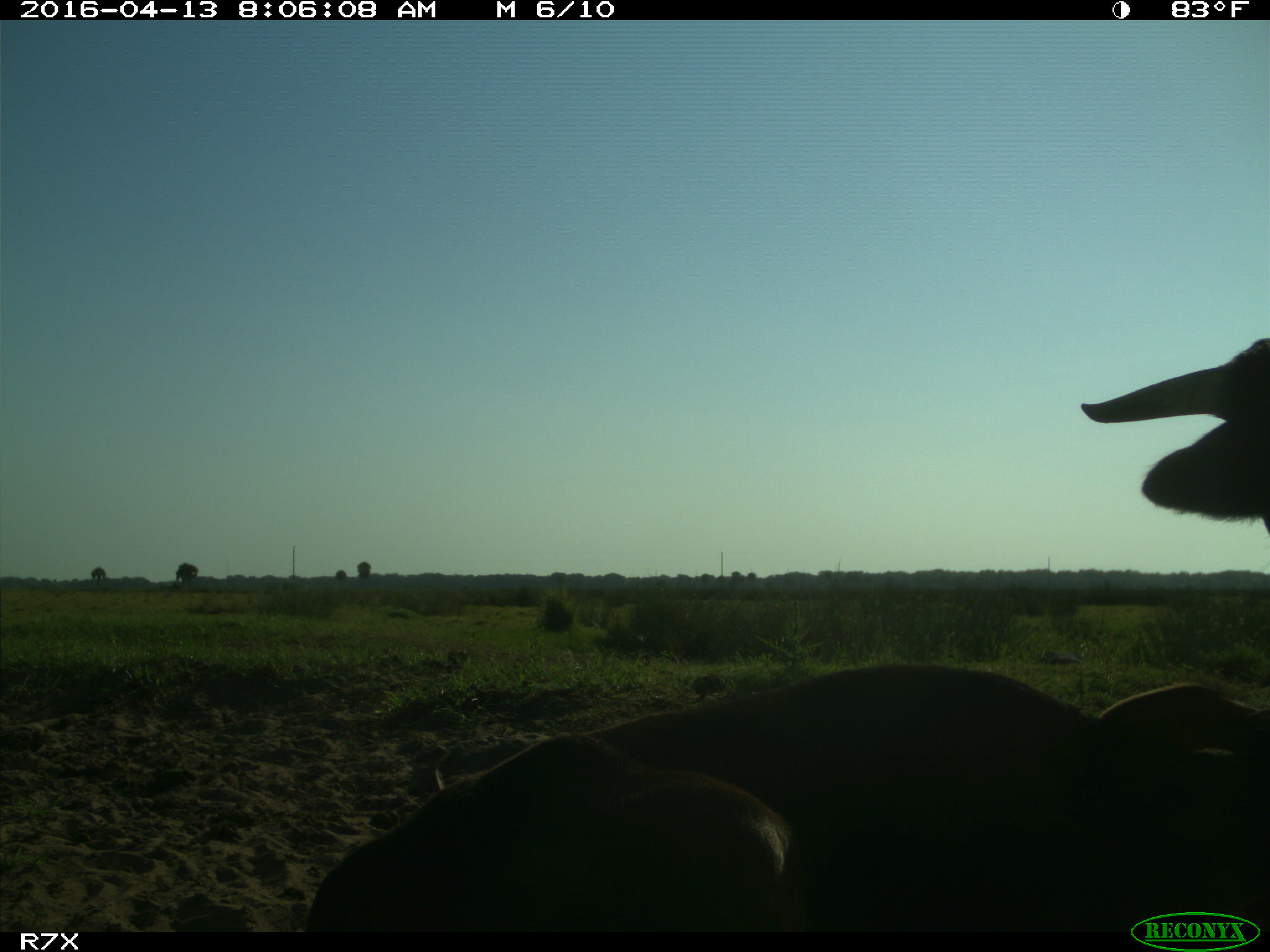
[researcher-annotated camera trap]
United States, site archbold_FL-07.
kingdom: Animalia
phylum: Chordata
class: Mammalia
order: Artiodactyla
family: Bovidae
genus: Bos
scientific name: Bos taurus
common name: domestic cow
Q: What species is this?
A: Bos taurus (domestic cow).